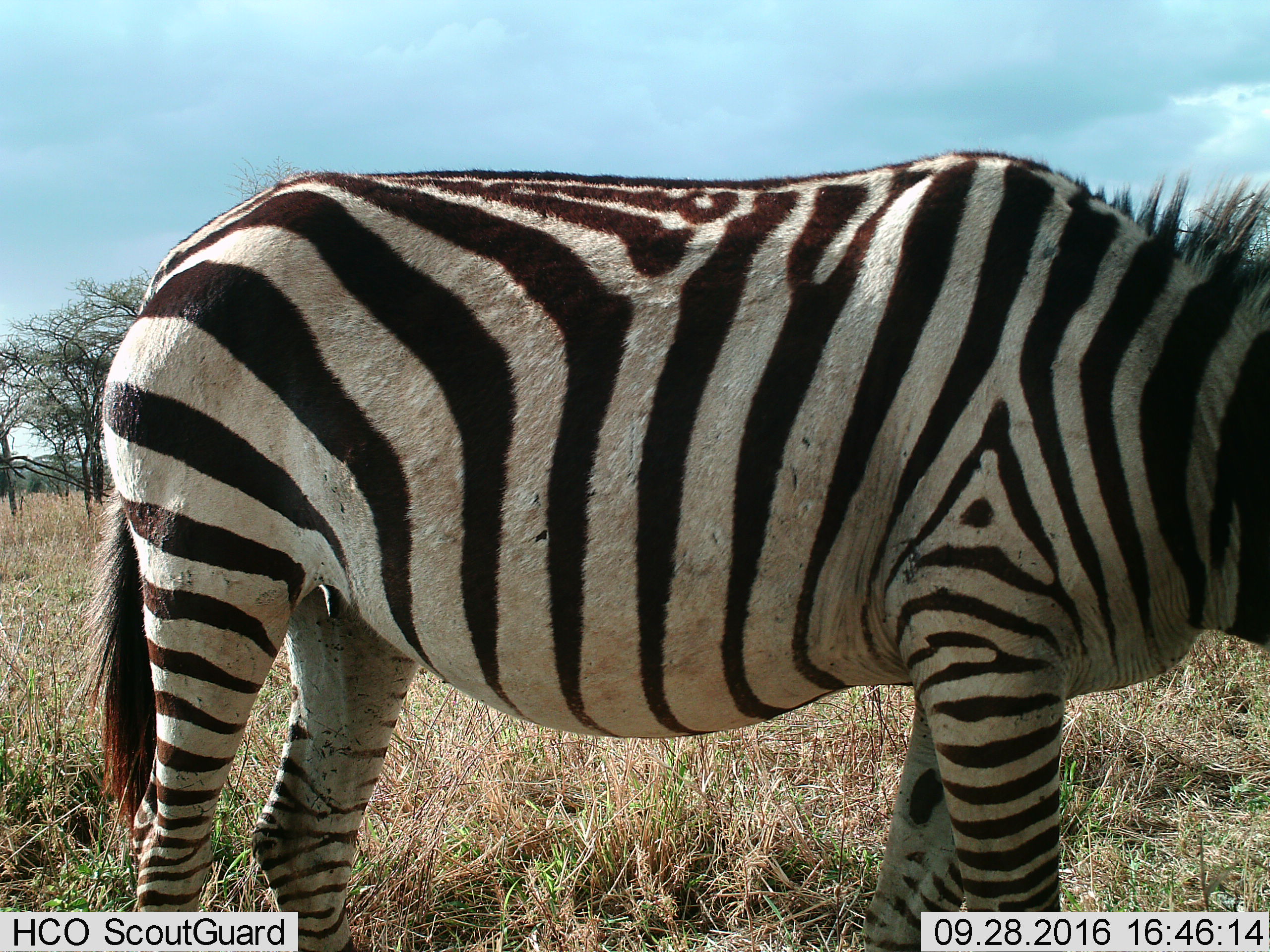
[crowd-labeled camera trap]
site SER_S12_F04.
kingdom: Animalia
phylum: Chordata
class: Mammalia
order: Perissodactyla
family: Equidae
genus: Equus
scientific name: Equus quagga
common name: plains zebra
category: zebraplains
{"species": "zebraplains (plains zebra) (Equus quagga)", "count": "1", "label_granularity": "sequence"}